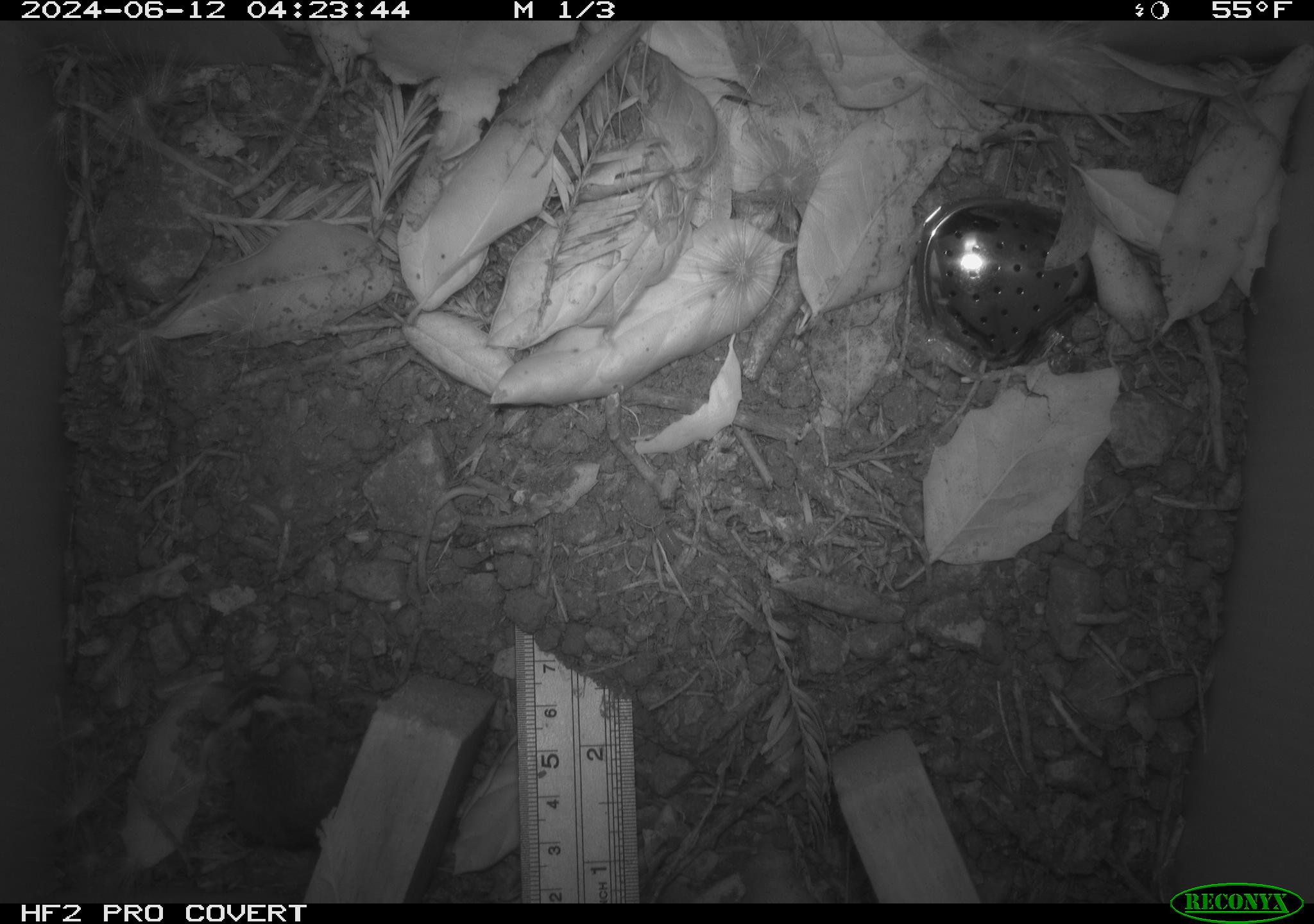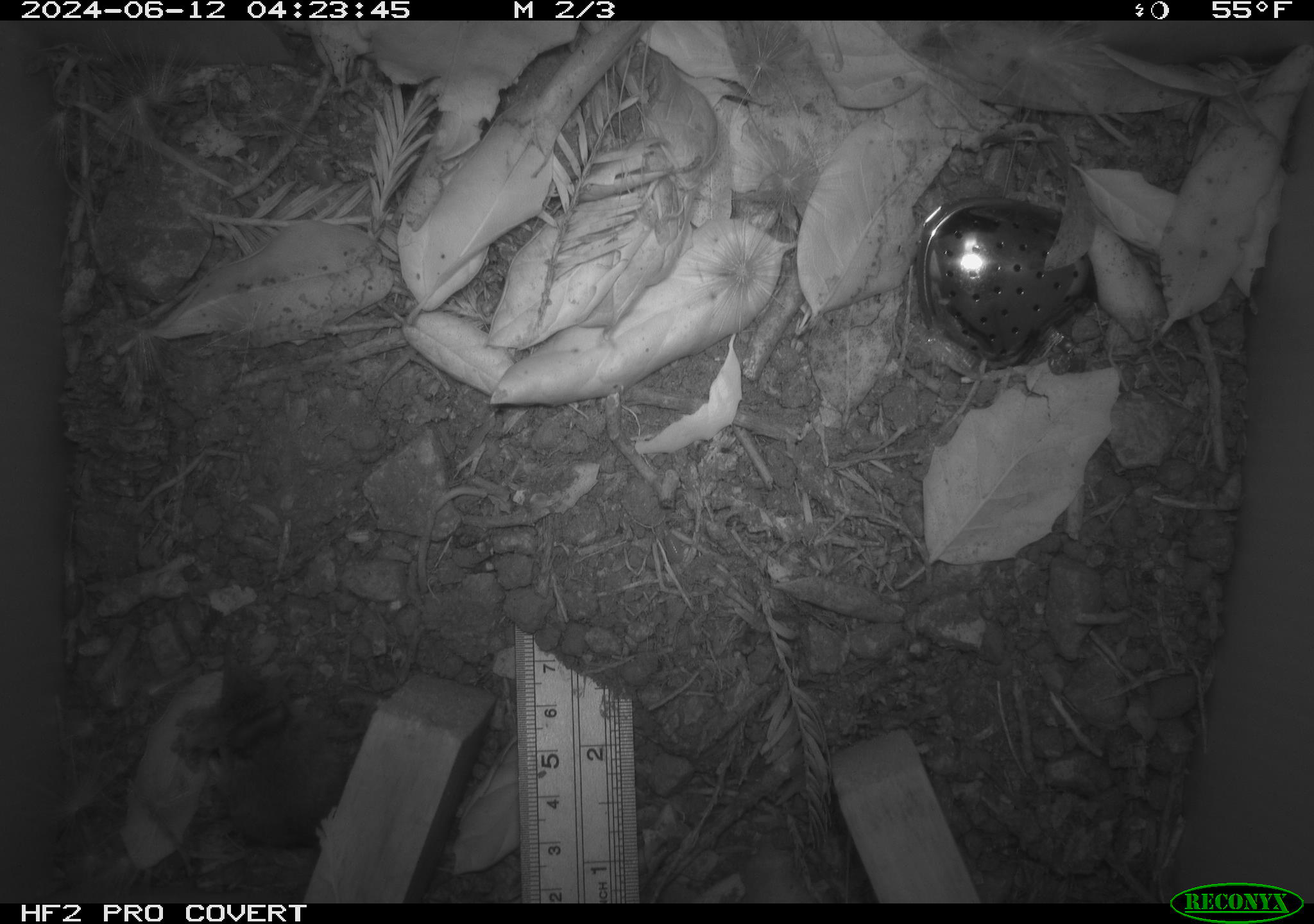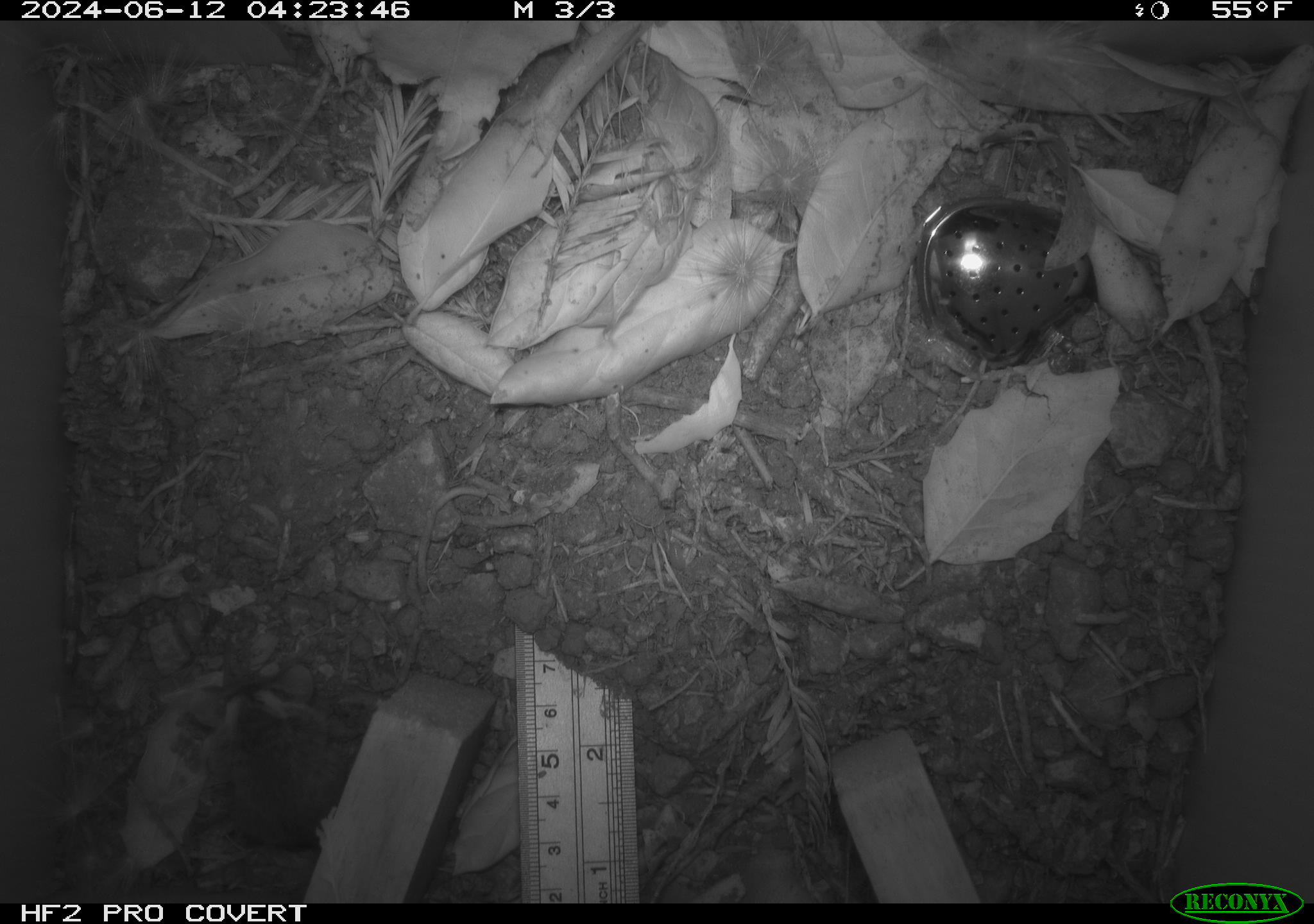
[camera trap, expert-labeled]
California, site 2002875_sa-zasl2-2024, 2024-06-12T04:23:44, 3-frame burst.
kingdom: Animalia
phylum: Chordata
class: Mammalia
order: Rodentia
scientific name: Rodentia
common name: rodent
Rodent (Rodentia).